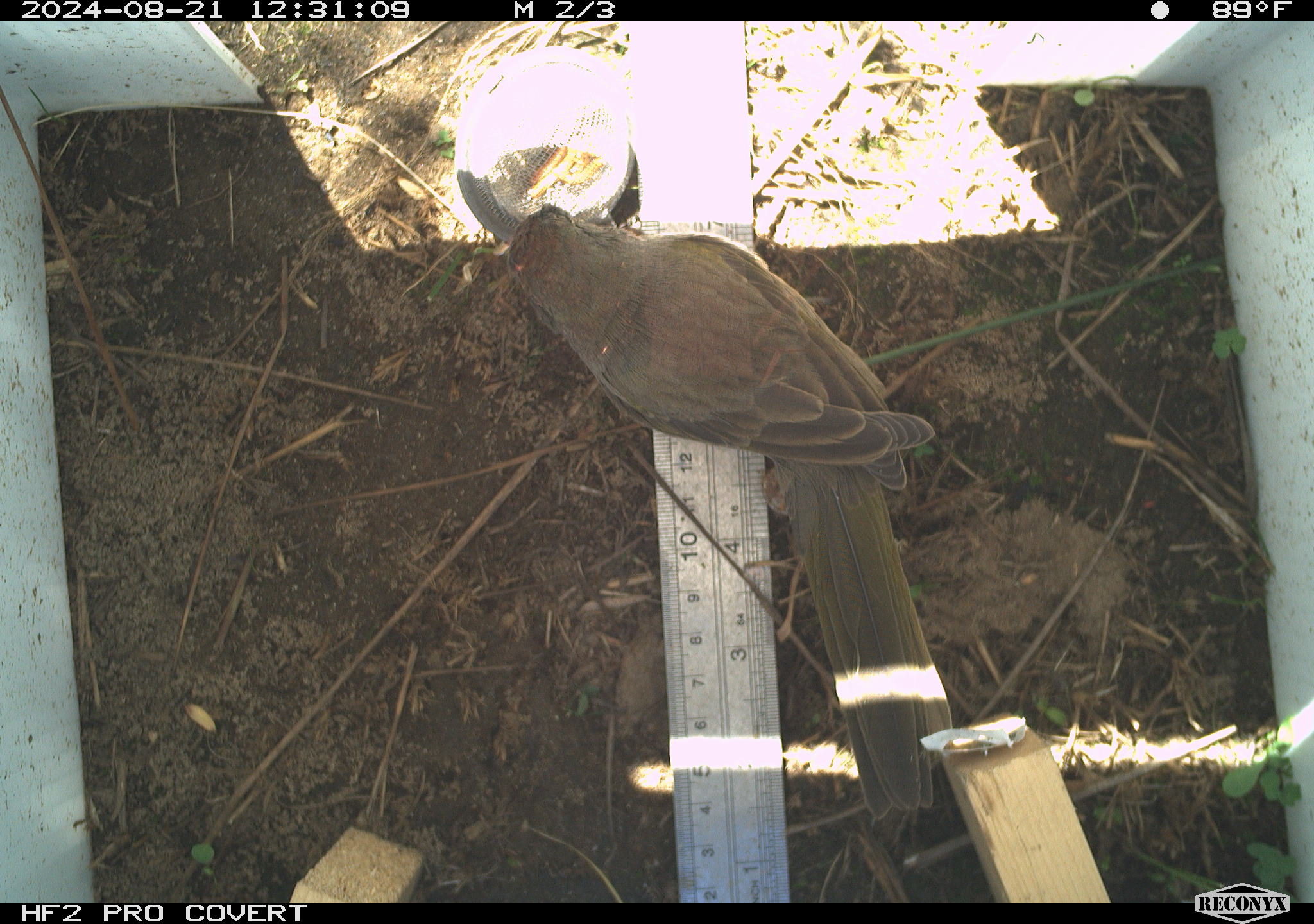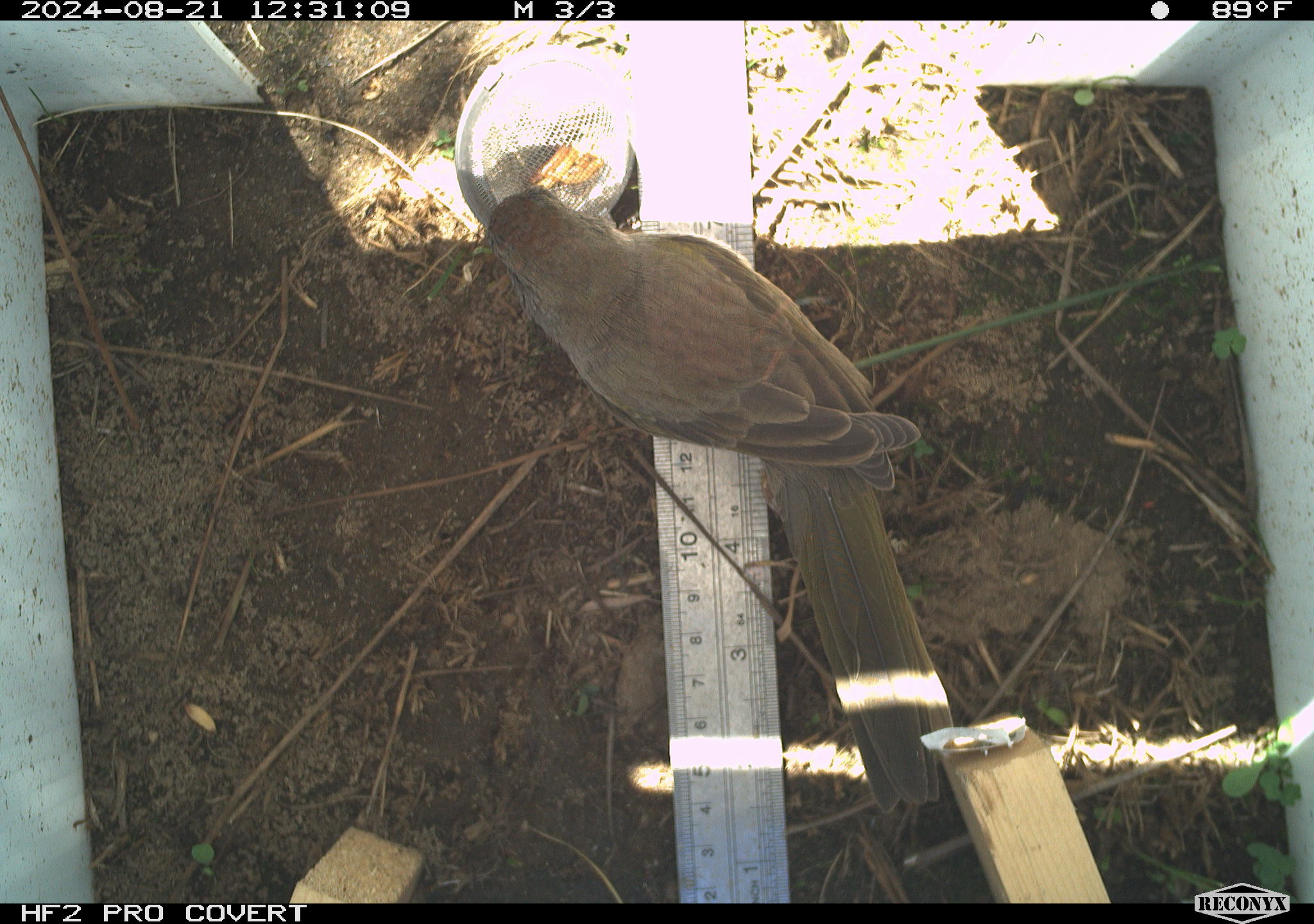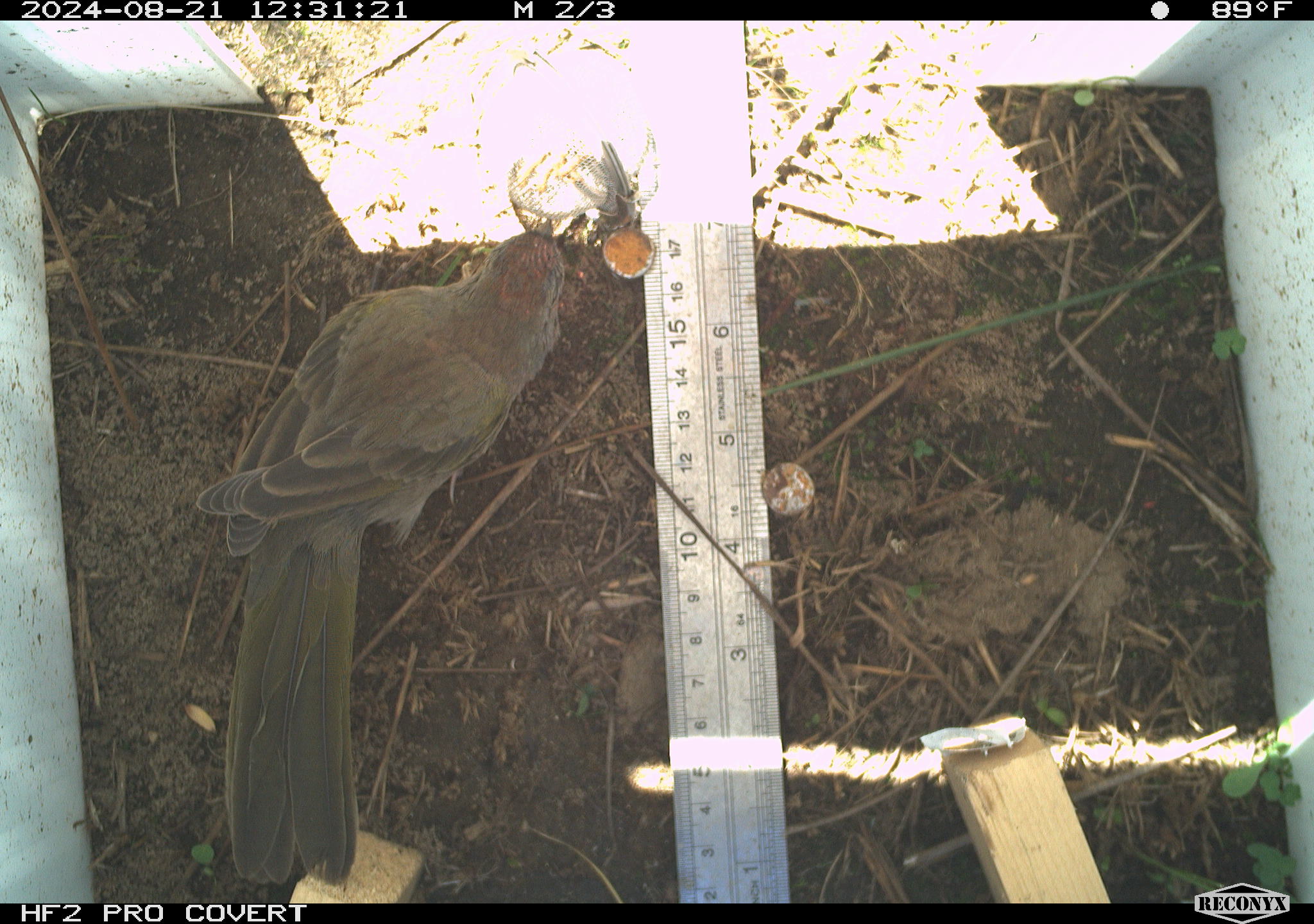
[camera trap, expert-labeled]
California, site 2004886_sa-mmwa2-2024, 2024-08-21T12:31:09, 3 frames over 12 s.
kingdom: Animalia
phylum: Chordata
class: Aves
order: Passeriformes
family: Passerellidae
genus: Pipilo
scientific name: Pipilo chlorurus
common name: green-tailed towhee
Green-tailed towhee (Pipilo chlorurus).